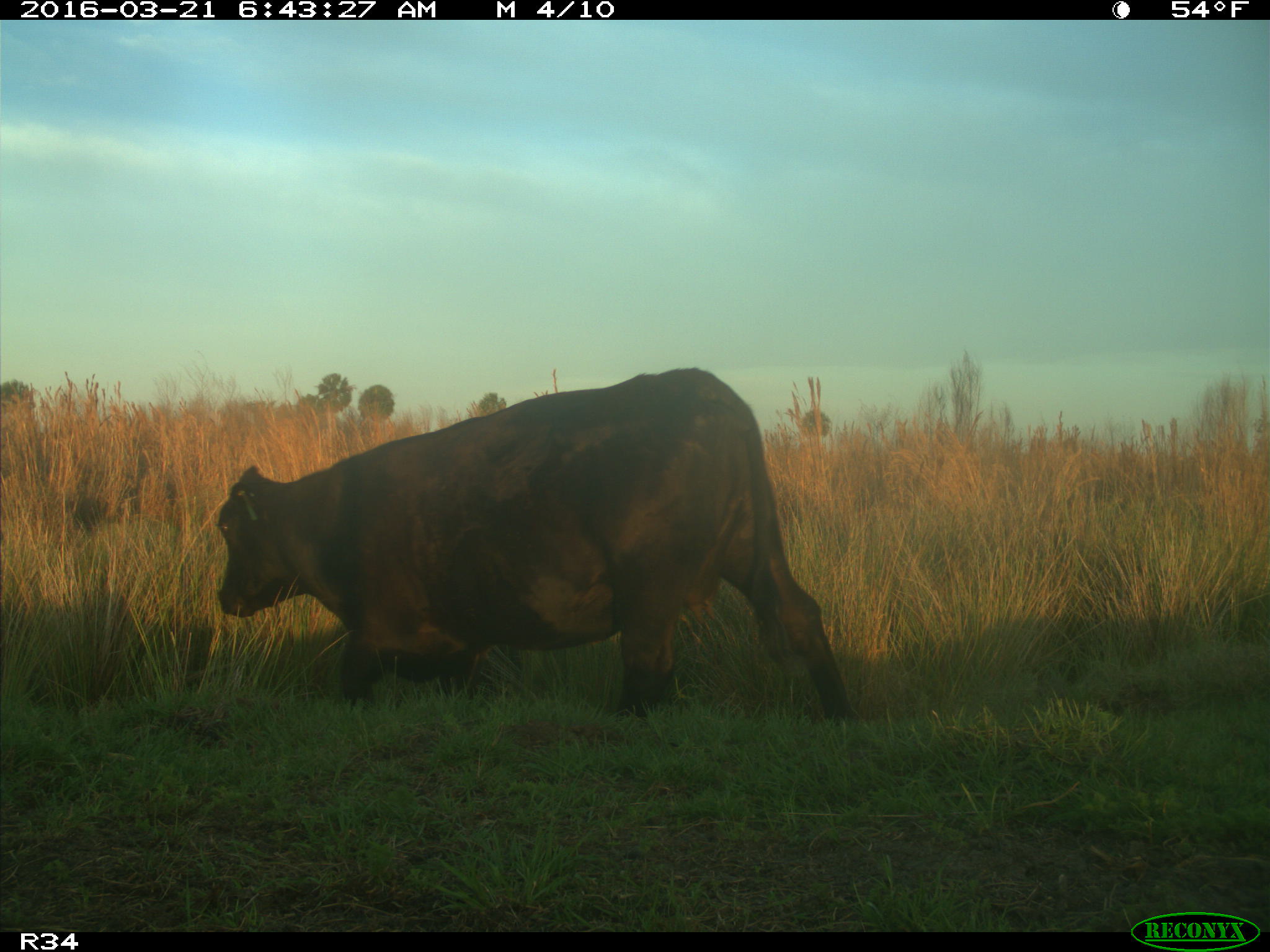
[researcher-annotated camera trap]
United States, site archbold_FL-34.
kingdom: Animalia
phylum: Chordata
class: Mammalia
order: Artiodactyla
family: Bovidae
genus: Bos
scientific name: Bos taurus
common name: domestic cow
Bos taurus (domestic cow).